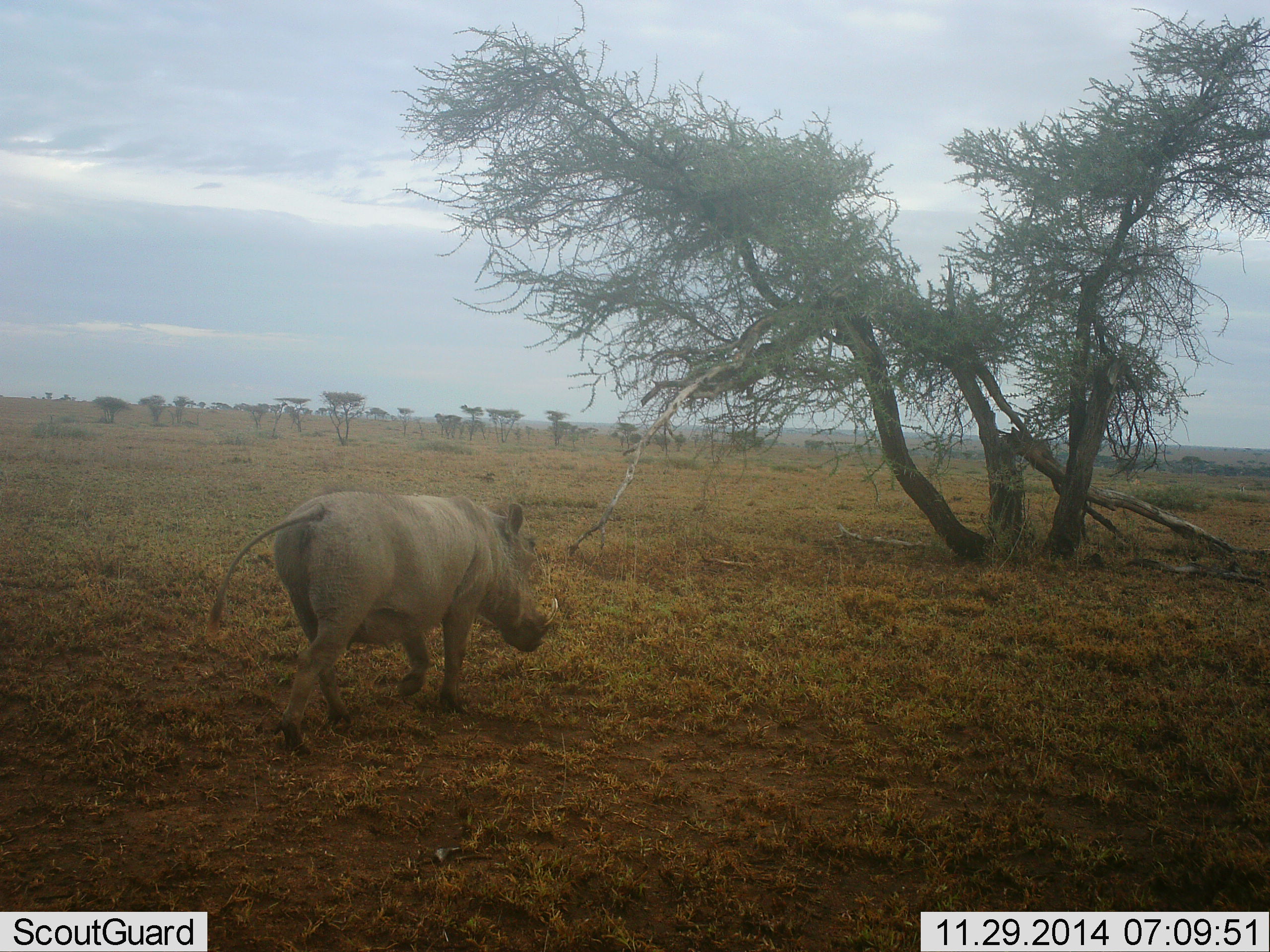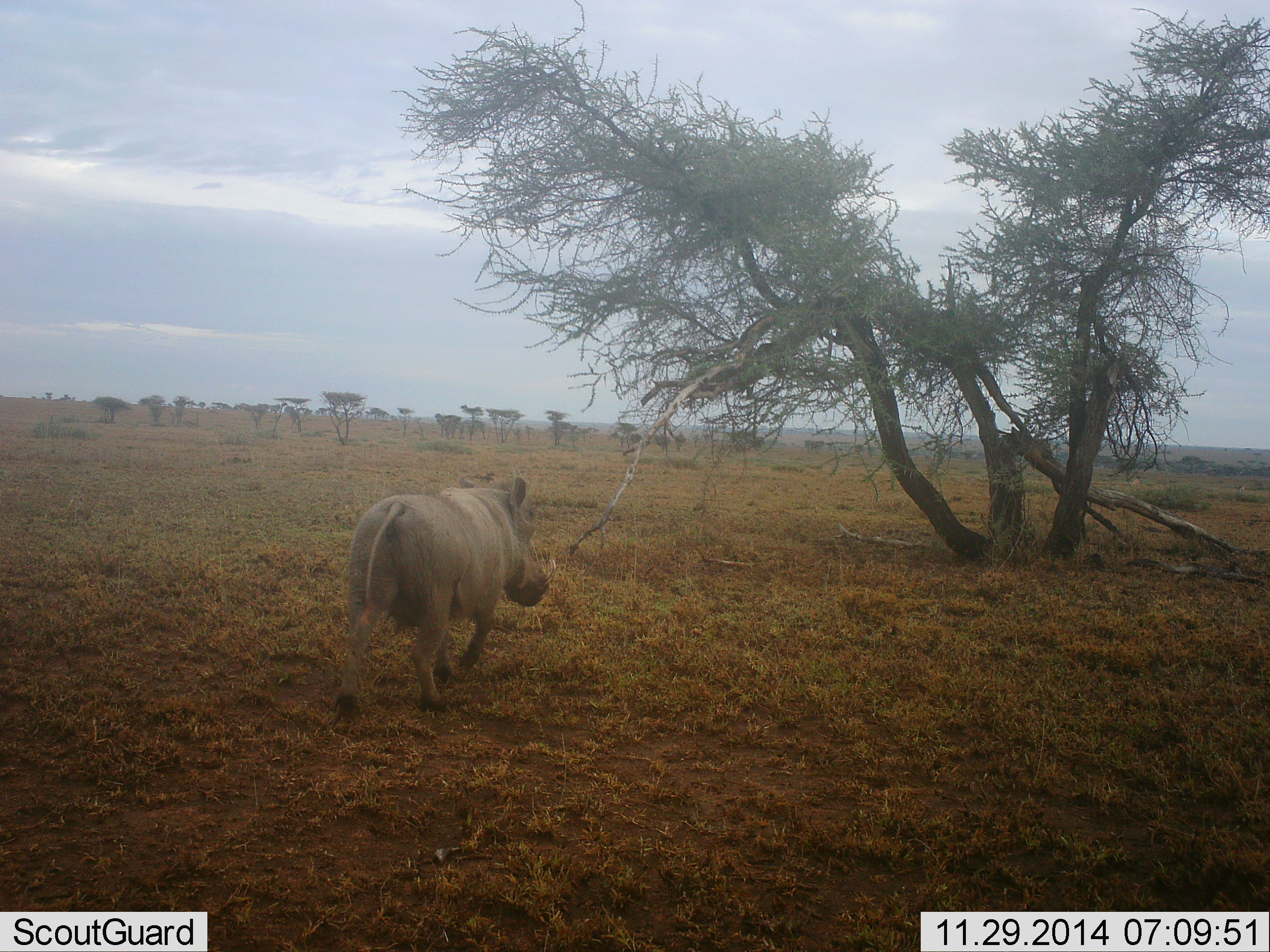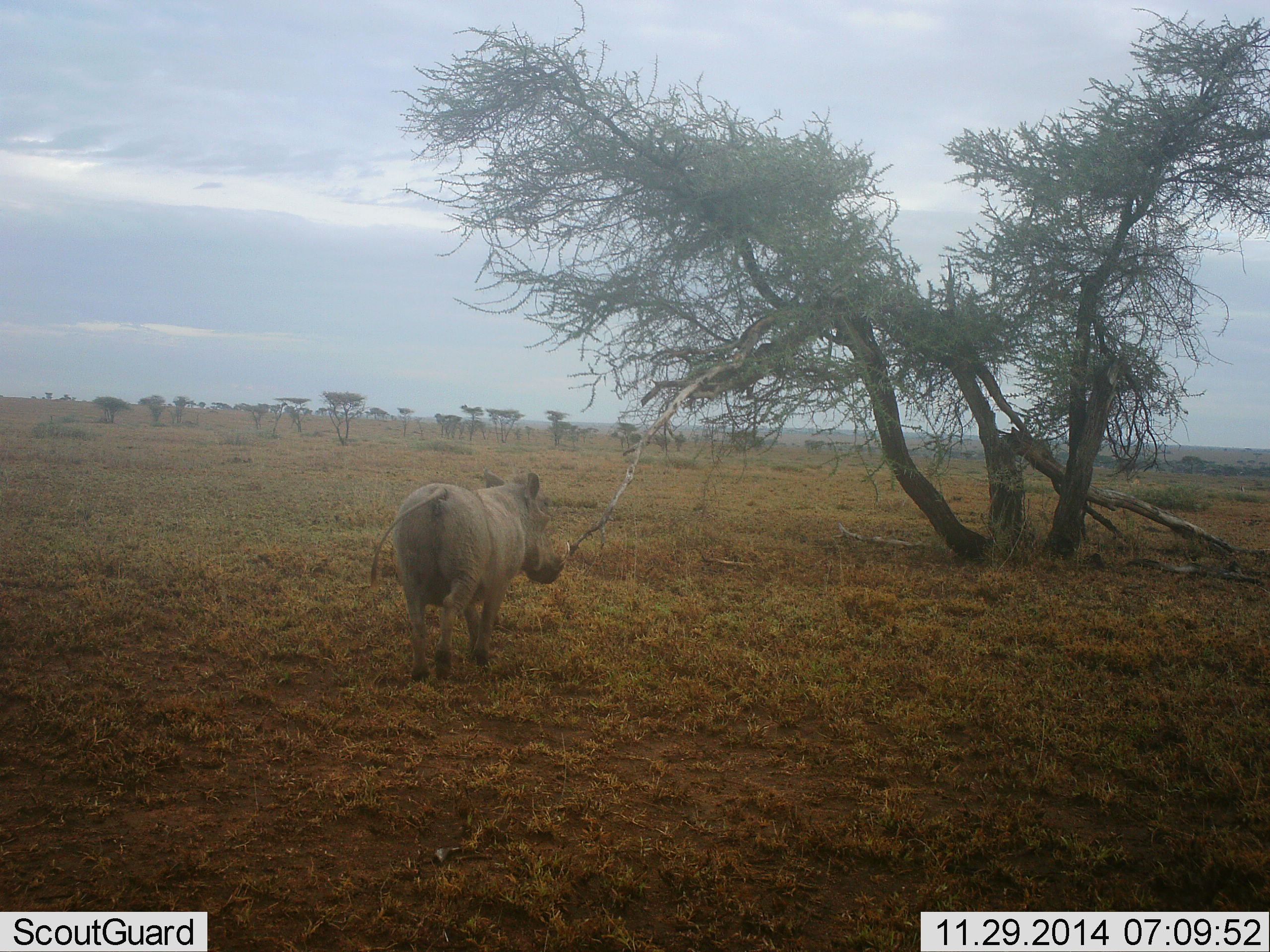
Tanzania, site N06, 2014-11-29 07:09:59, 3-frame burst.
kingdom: Animalia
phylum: Chordata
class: Mammalia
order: Artiodactyla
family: Suidae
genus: Phacochoerus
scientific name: Phacochoerus africanus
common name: warthog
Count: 1.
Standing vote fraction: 0%.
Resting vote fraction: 0%.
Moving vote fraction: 100%.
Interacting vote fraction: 0%.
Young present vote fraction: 0%.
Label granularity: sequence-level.